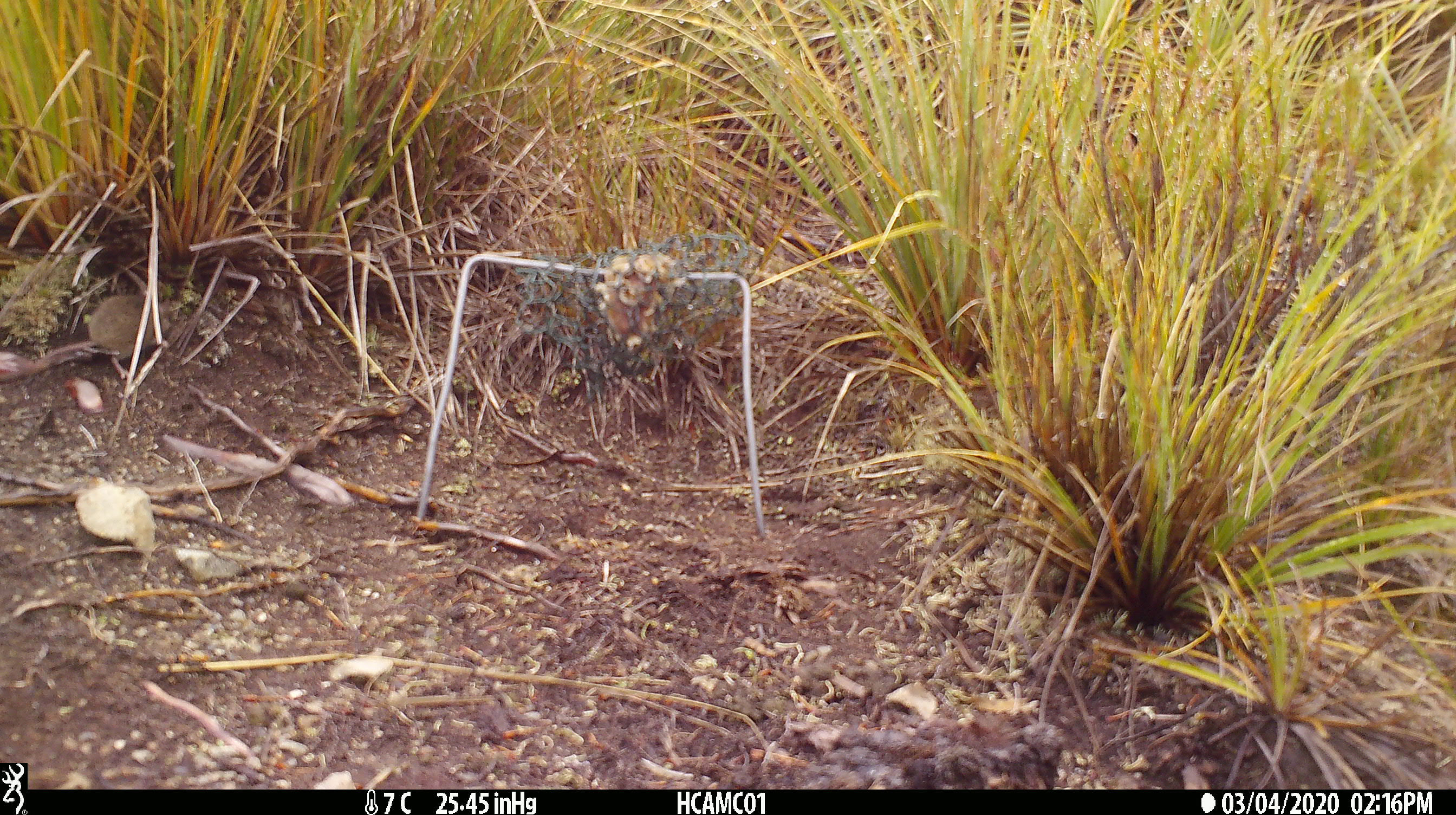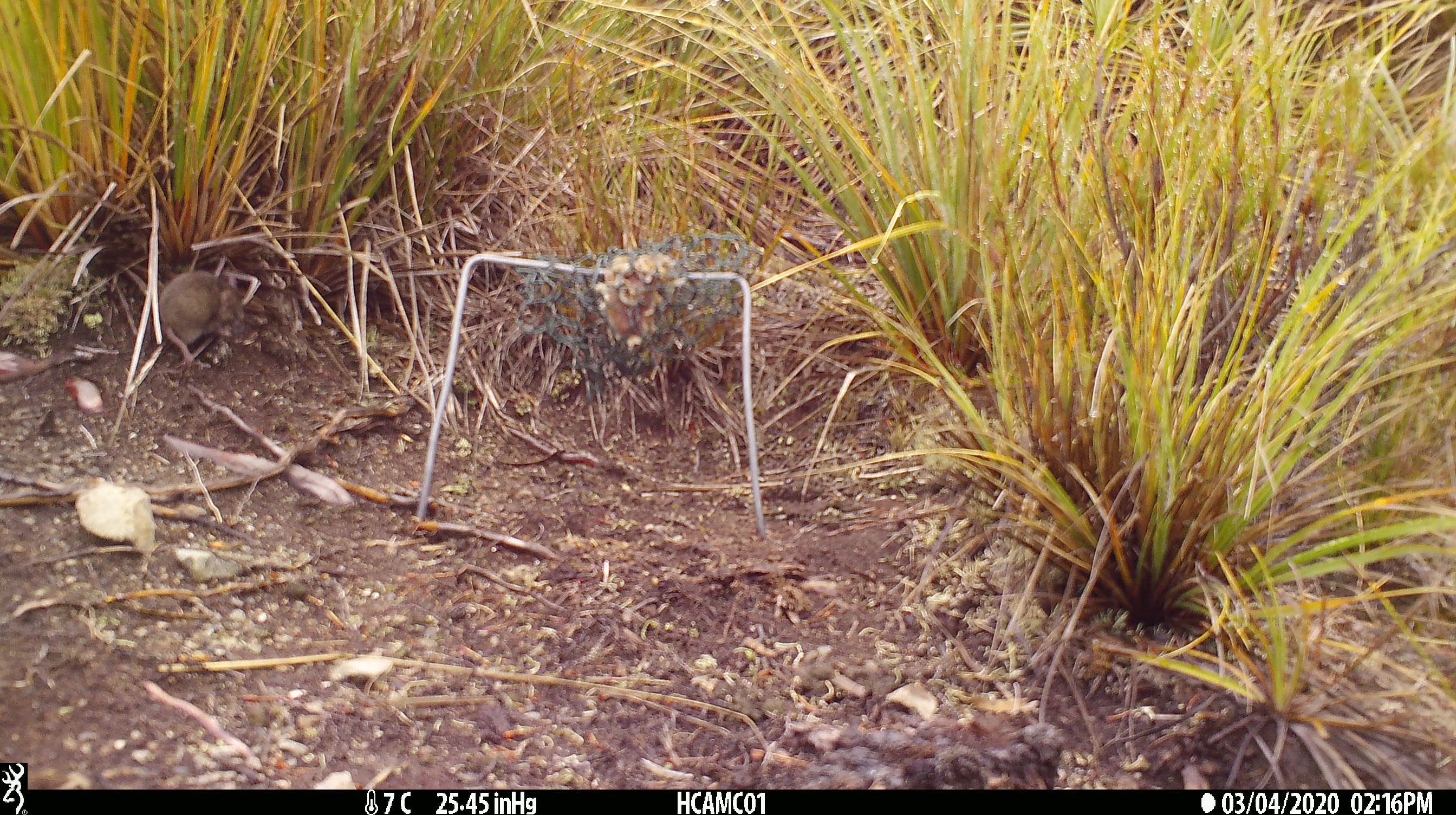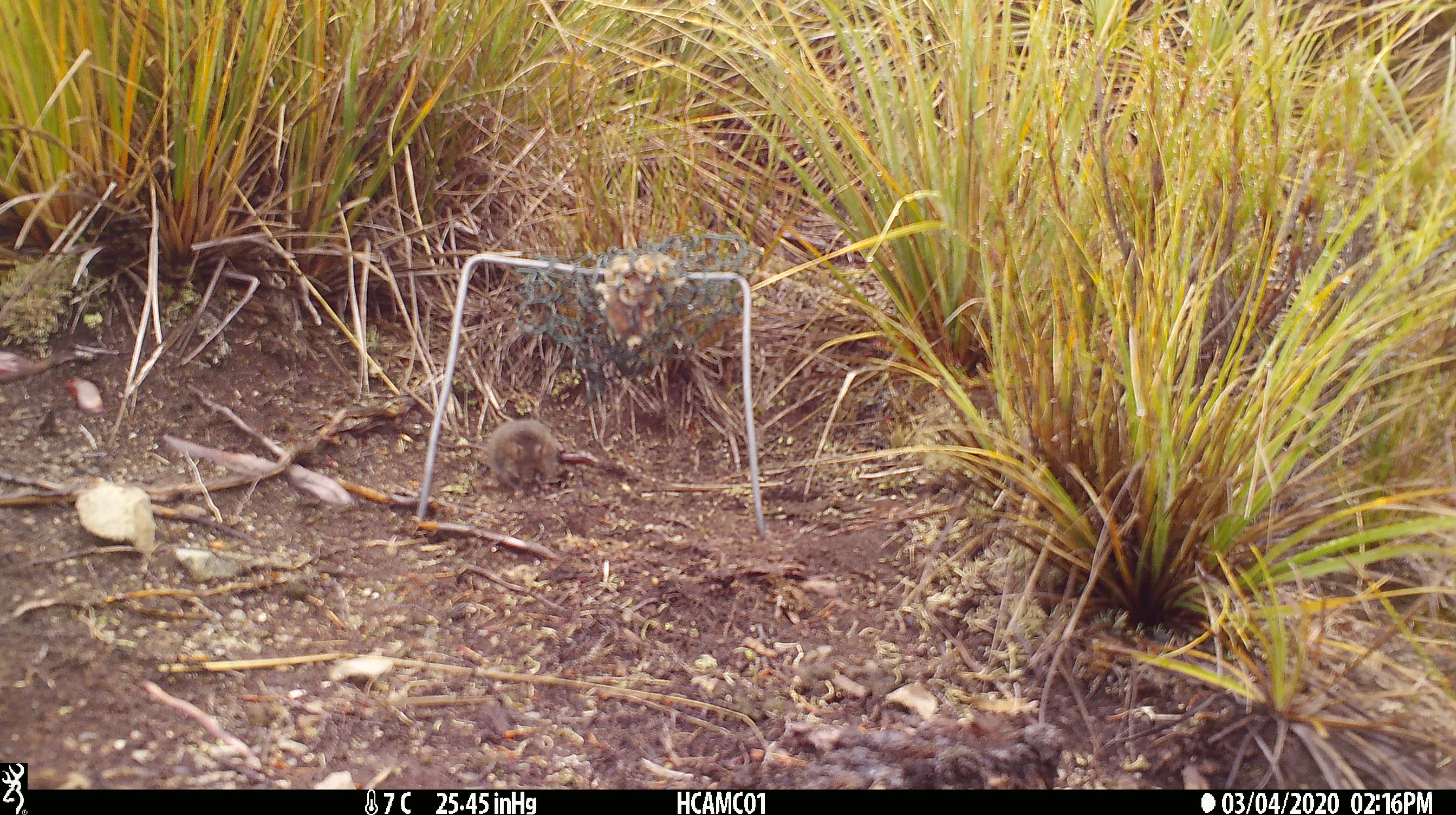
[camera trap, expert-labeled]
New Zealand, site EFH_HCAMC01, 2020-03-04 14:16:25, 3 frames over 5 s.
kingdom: Animalia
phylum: Chordata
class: Mammalia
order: Rodentia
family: Muridae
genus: Mus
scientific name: Mus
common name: mouse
Mouse (Mus).